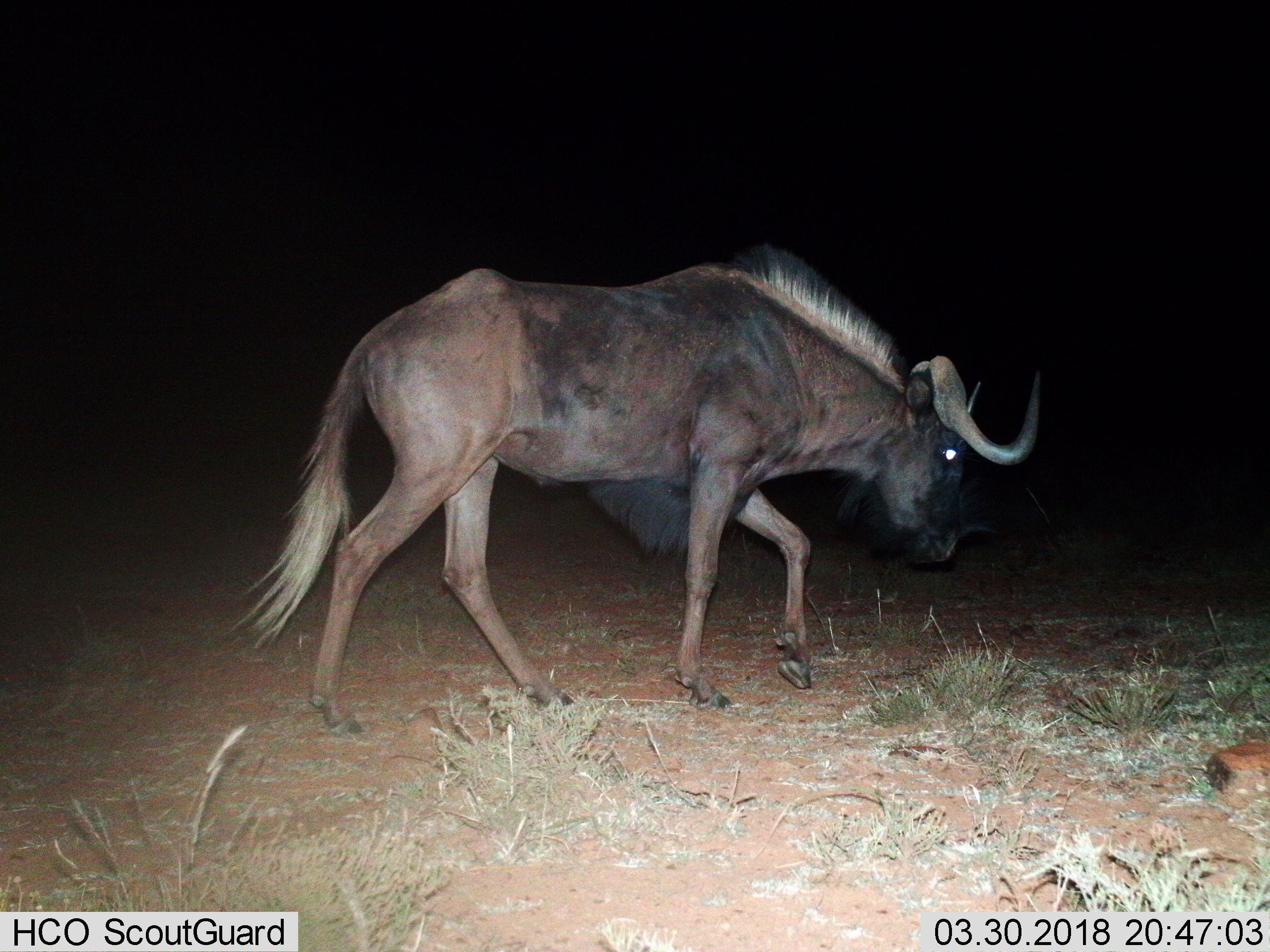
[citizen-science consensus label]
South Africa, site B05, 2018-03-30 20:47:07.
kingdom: Animalia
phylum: Chordata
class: Mammalia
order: Artiodactyla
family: Bovidae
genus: Connochaetes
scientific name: Connochaetes gnou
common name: black wildebeest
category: wildebeestblack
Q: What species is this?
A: Wildebeestblack (black wildebeest) (Connochaetes gnou).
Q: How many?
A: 1.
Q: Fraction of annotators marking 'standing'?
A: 0%.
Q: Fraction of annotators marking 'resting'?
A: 0%.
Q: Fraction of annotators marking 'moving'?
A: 100%.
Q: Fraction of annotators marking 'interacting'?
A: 0%.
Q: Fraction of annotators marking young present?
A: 0%.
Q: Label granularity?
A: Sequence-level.